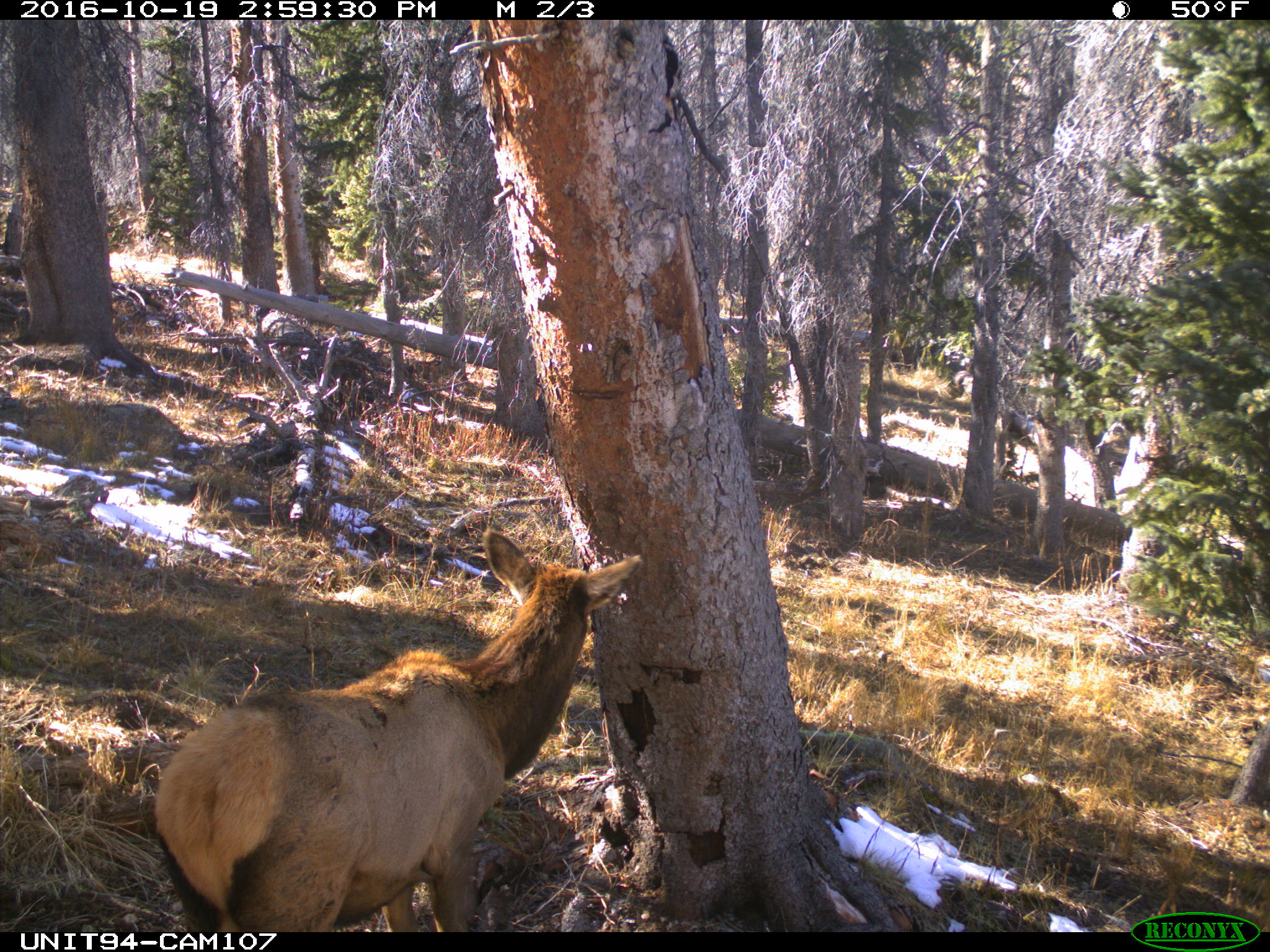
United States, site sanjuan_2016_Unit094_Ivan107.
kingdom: Animalia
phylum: Chordata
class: Mammalia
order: Artiodactyla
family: Cervidae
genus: Cervus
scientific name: Cervus elaphus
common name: red deer